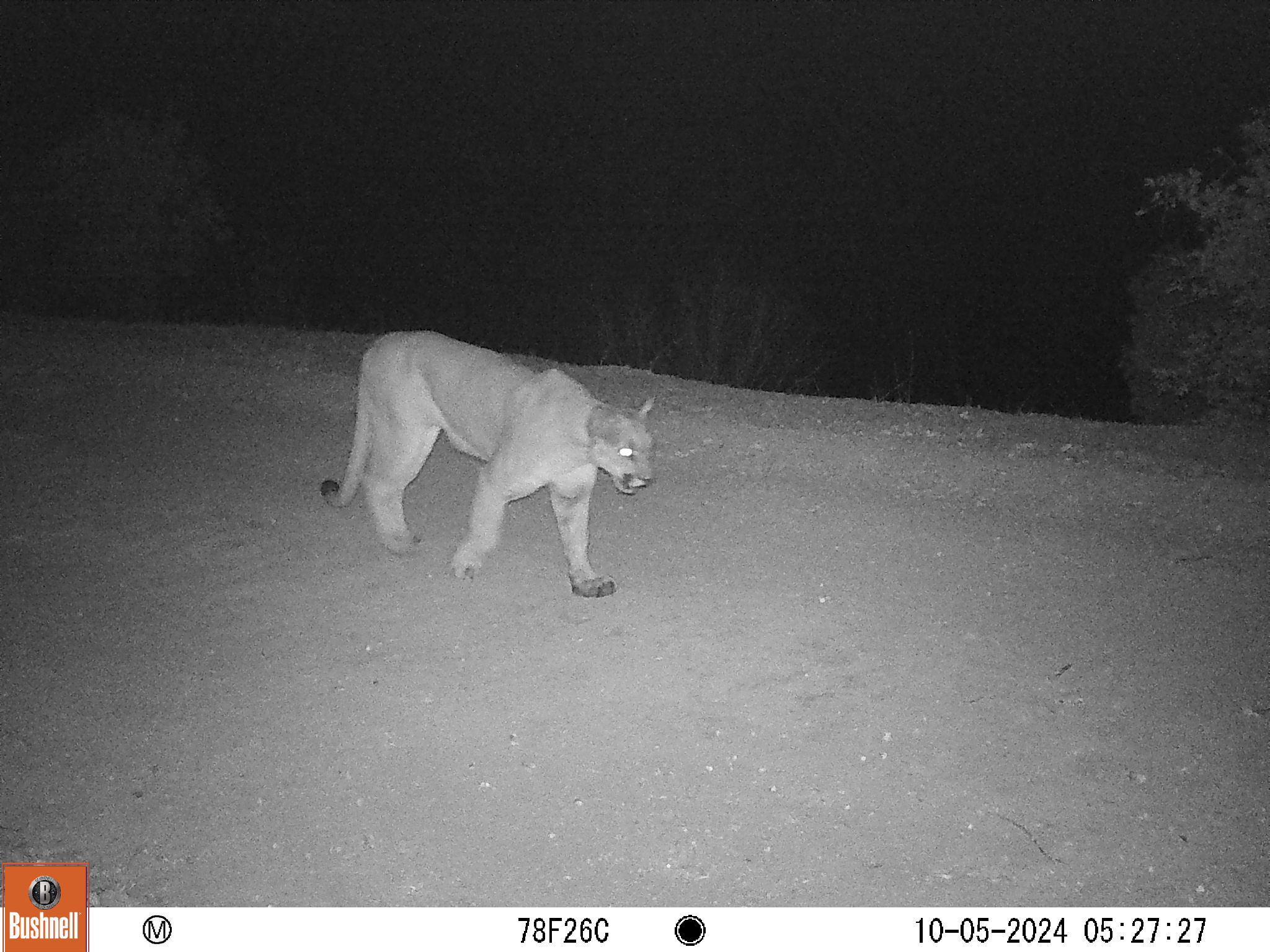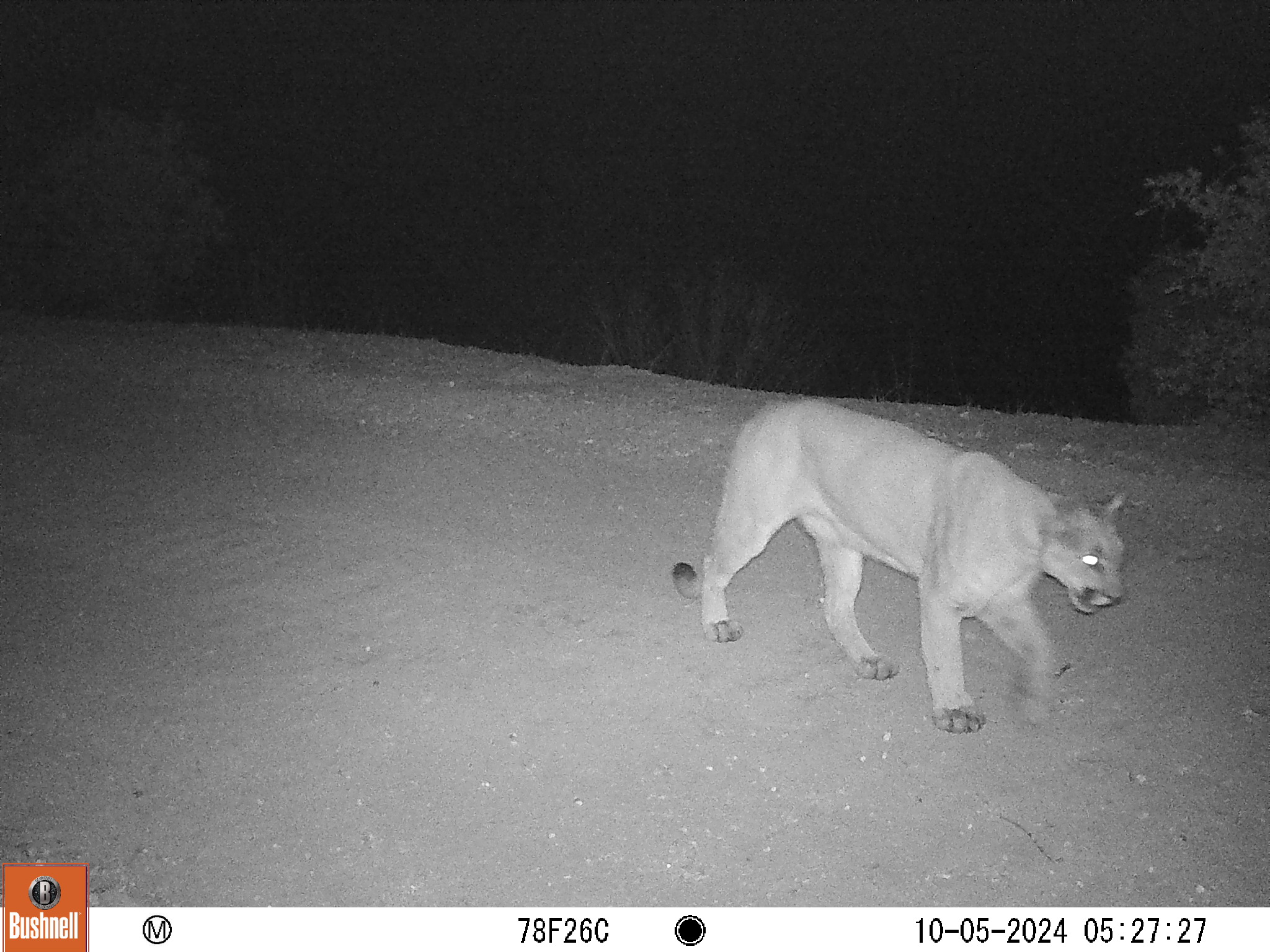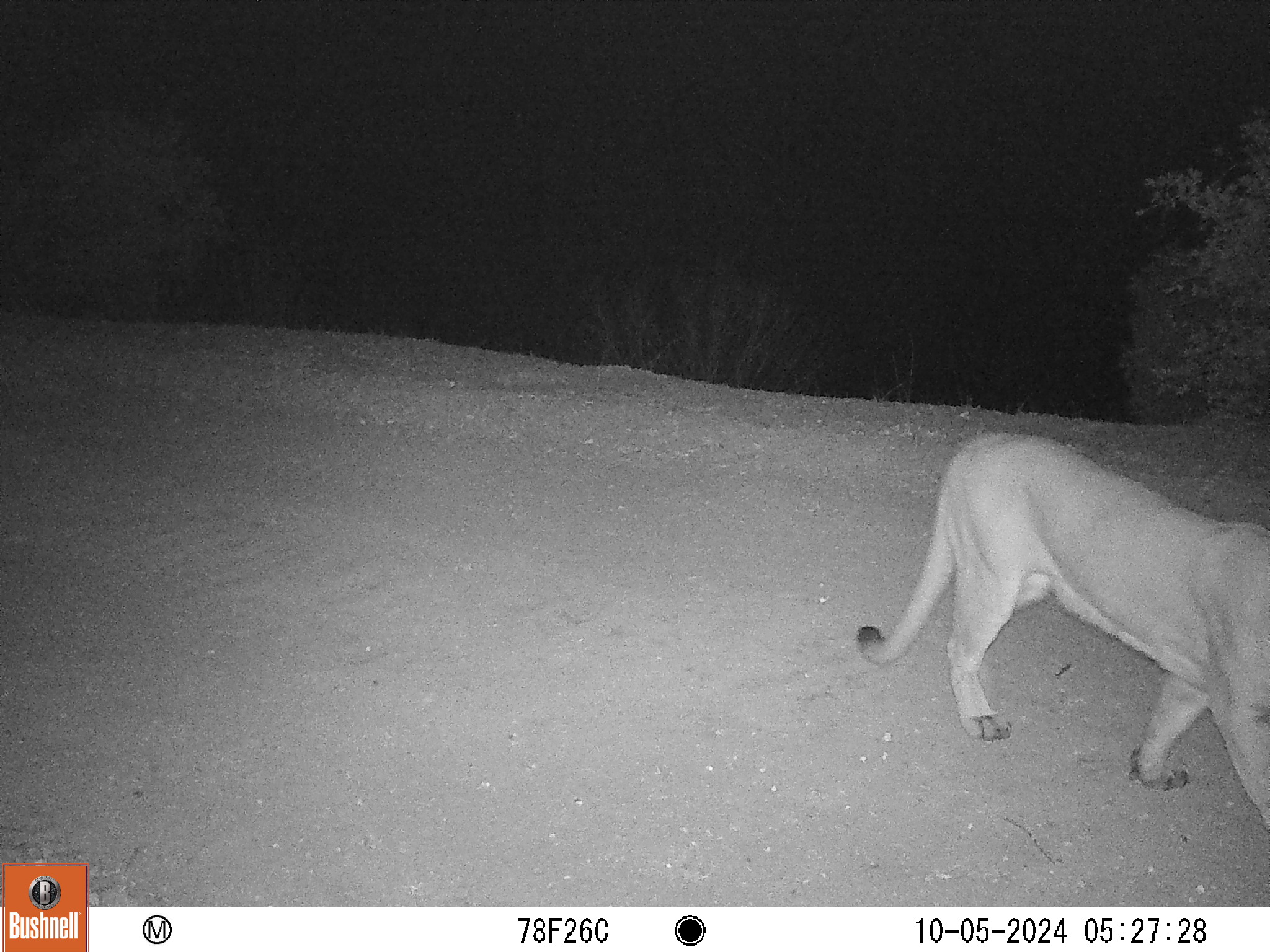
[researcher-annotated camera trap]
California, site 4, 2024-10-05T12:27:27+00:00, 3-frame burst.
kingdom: Animalia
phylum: Chordata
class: Mammalia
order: Carnivora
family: Felidae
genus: Puma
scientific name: Puma concolor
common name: puma